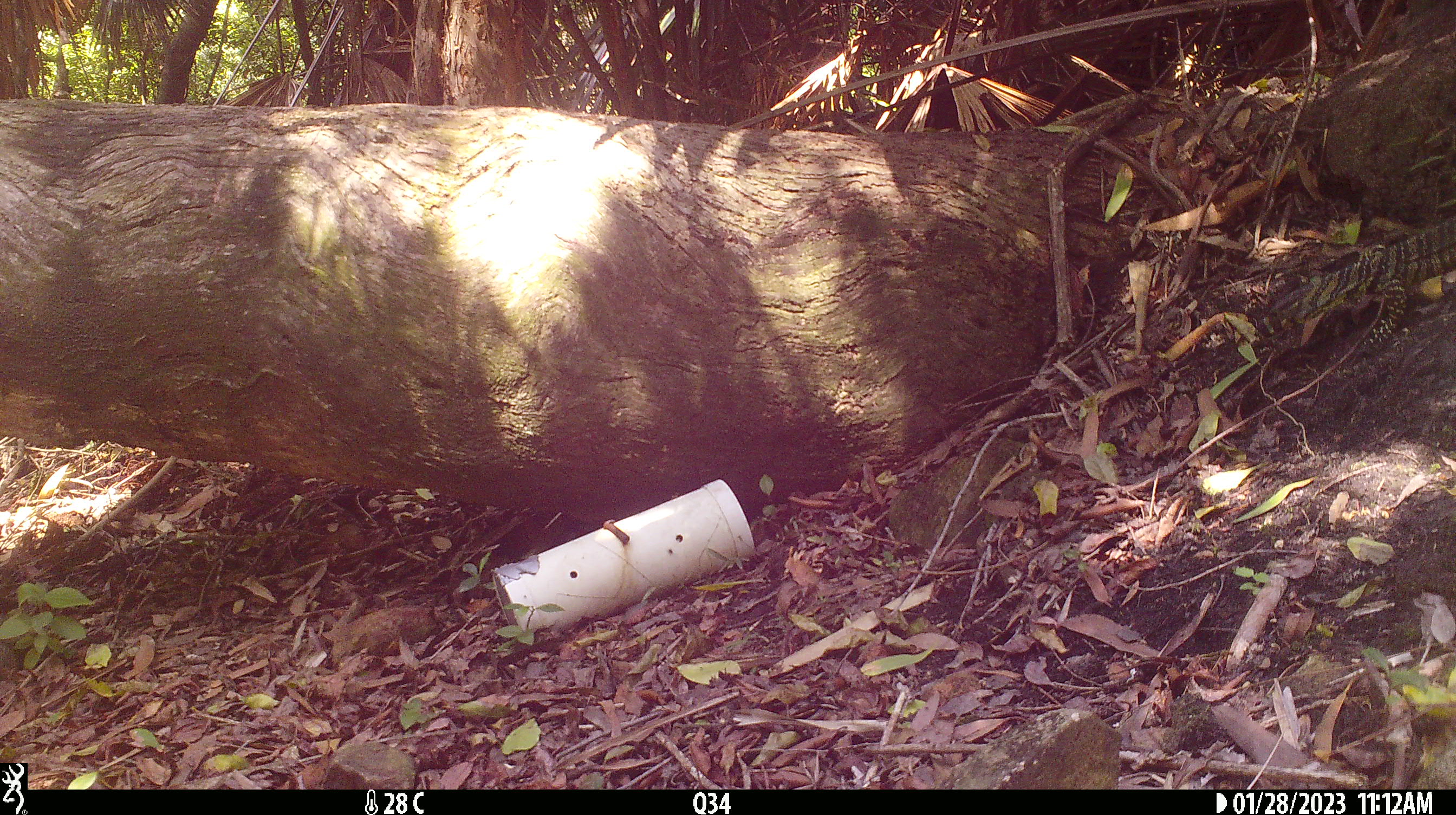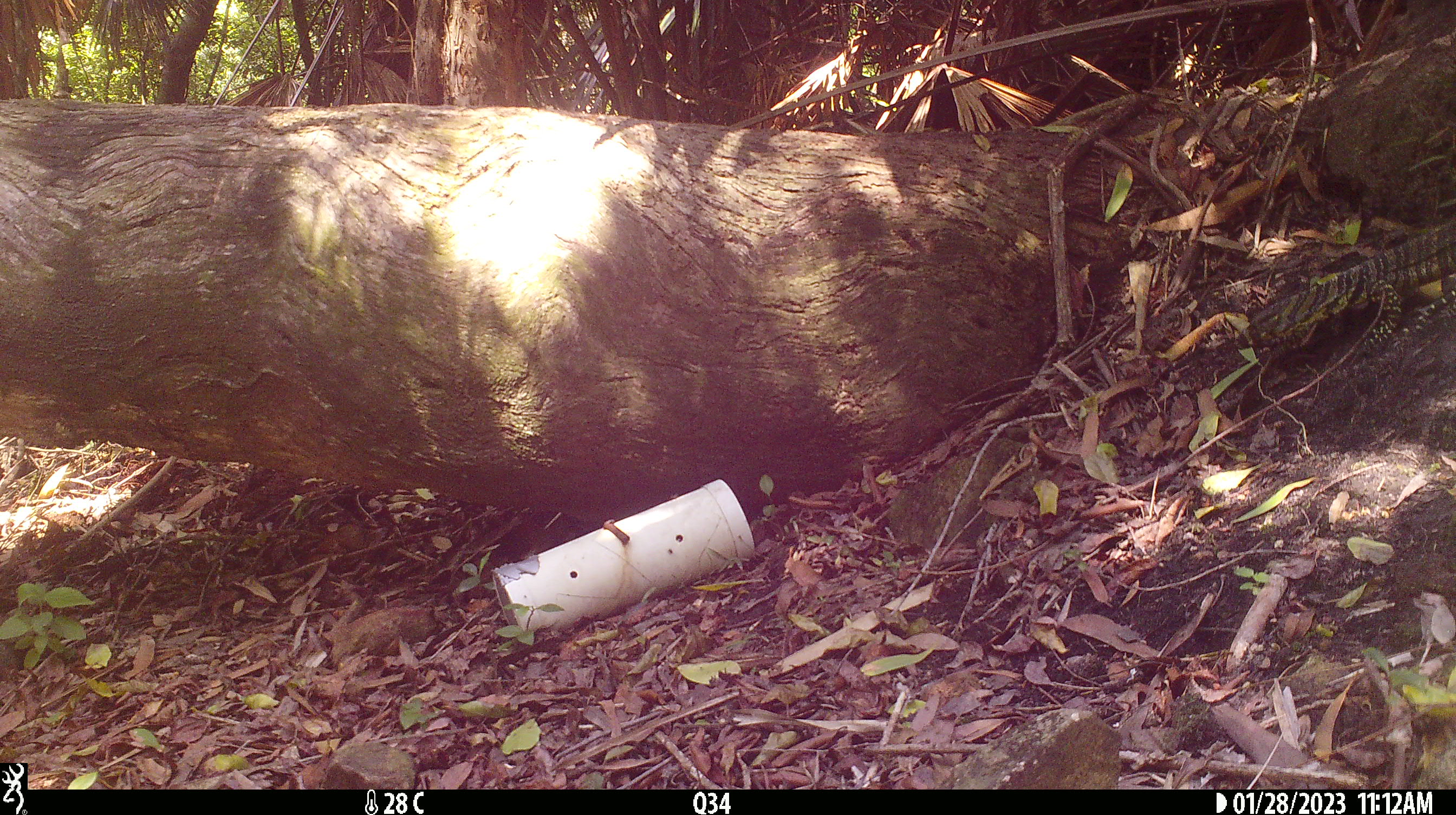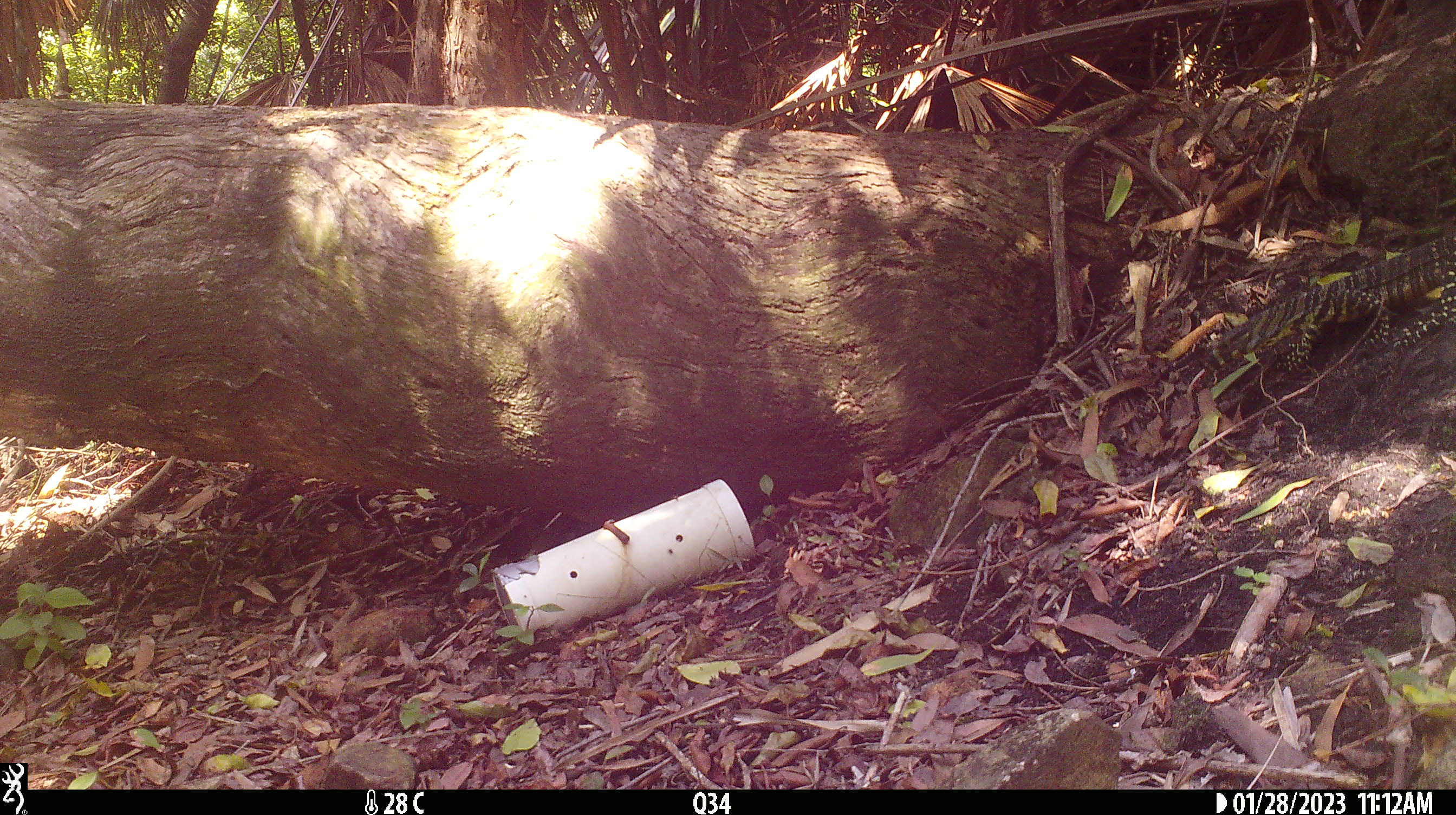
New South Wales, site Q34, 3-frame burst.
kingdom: Animalia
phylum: Chordata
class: Reptilia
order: Squamata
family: Varanidae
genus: Varanus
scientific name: Varanus varius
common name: lace monitor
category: goanna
Goanna (lace monitor) (Varanus varius).